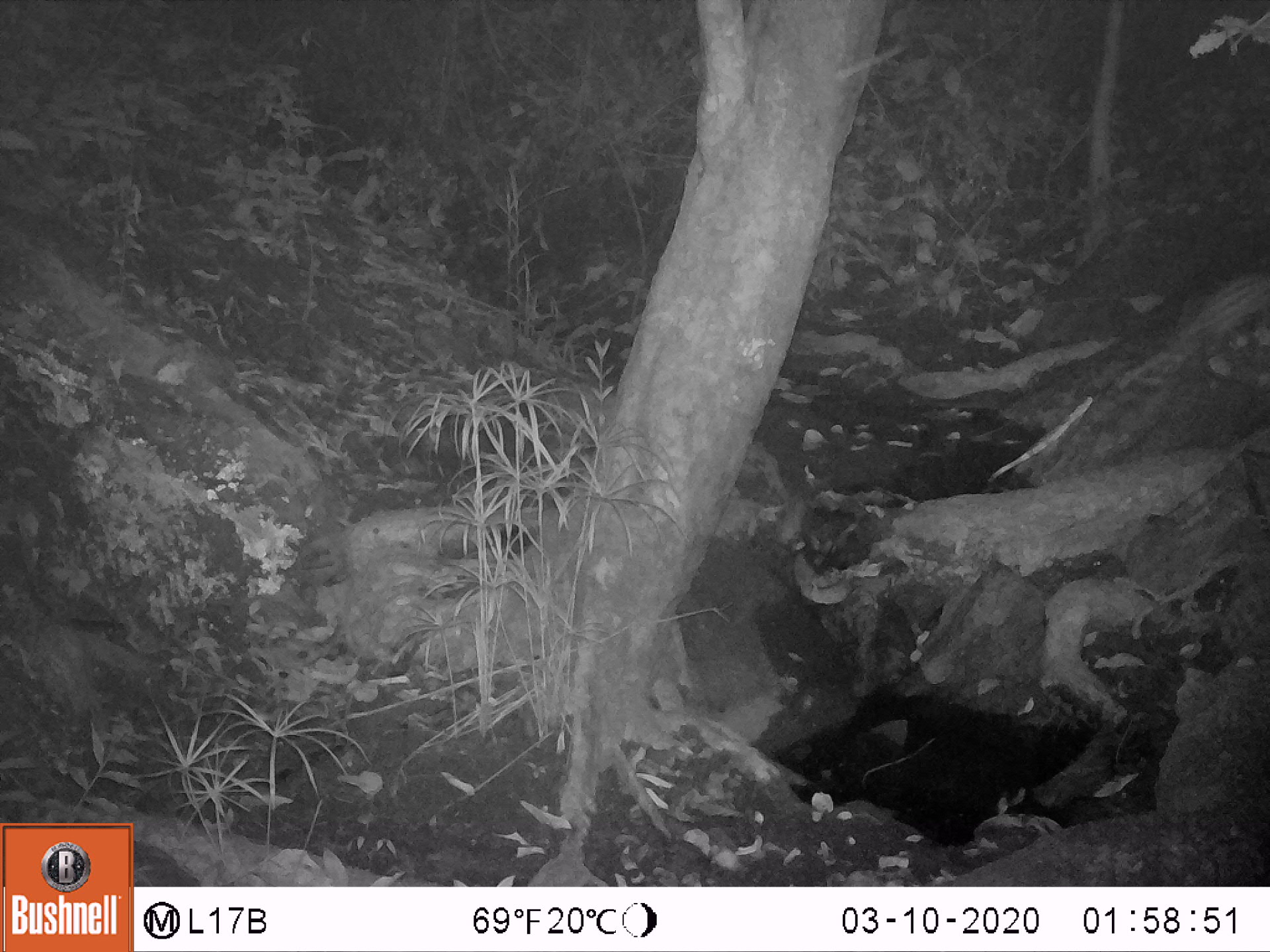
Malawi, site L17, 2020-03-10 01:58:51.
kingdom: Animalia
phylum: Chordata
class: Mammalia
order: Carnivora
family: Viverridae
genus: Genetta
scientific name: Genetta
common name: genet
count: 1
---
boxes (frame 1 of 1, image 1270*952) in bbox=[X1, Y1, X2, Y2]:
genet: bbox=[1117, 266, 1262, 391]